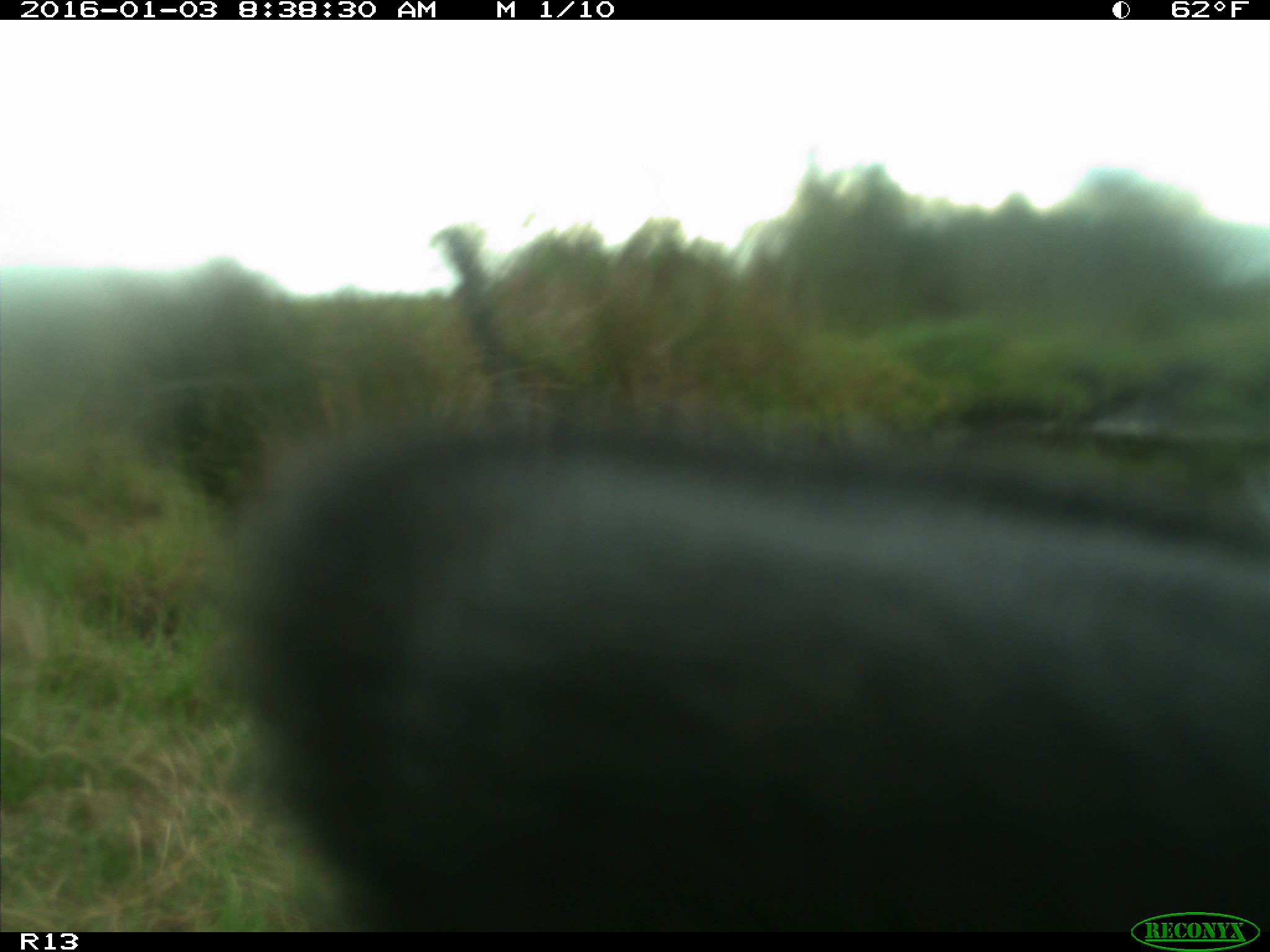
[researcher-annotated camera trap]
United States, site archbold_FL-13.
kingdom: Animalia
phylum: Chordata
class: Mammalia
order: Artiodactyla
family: Bovidae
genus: Bos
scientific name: Bos taurus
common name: domestic cow